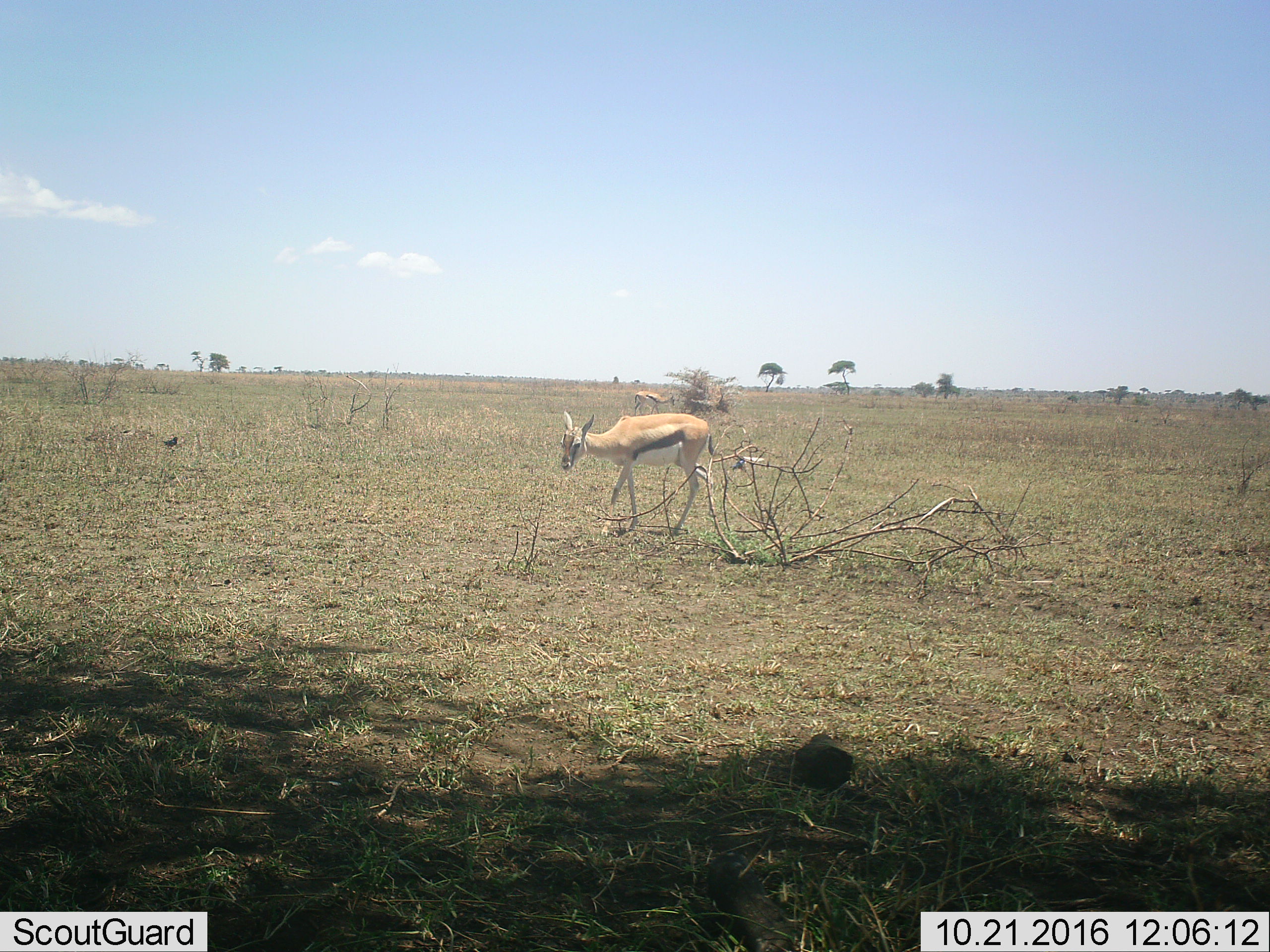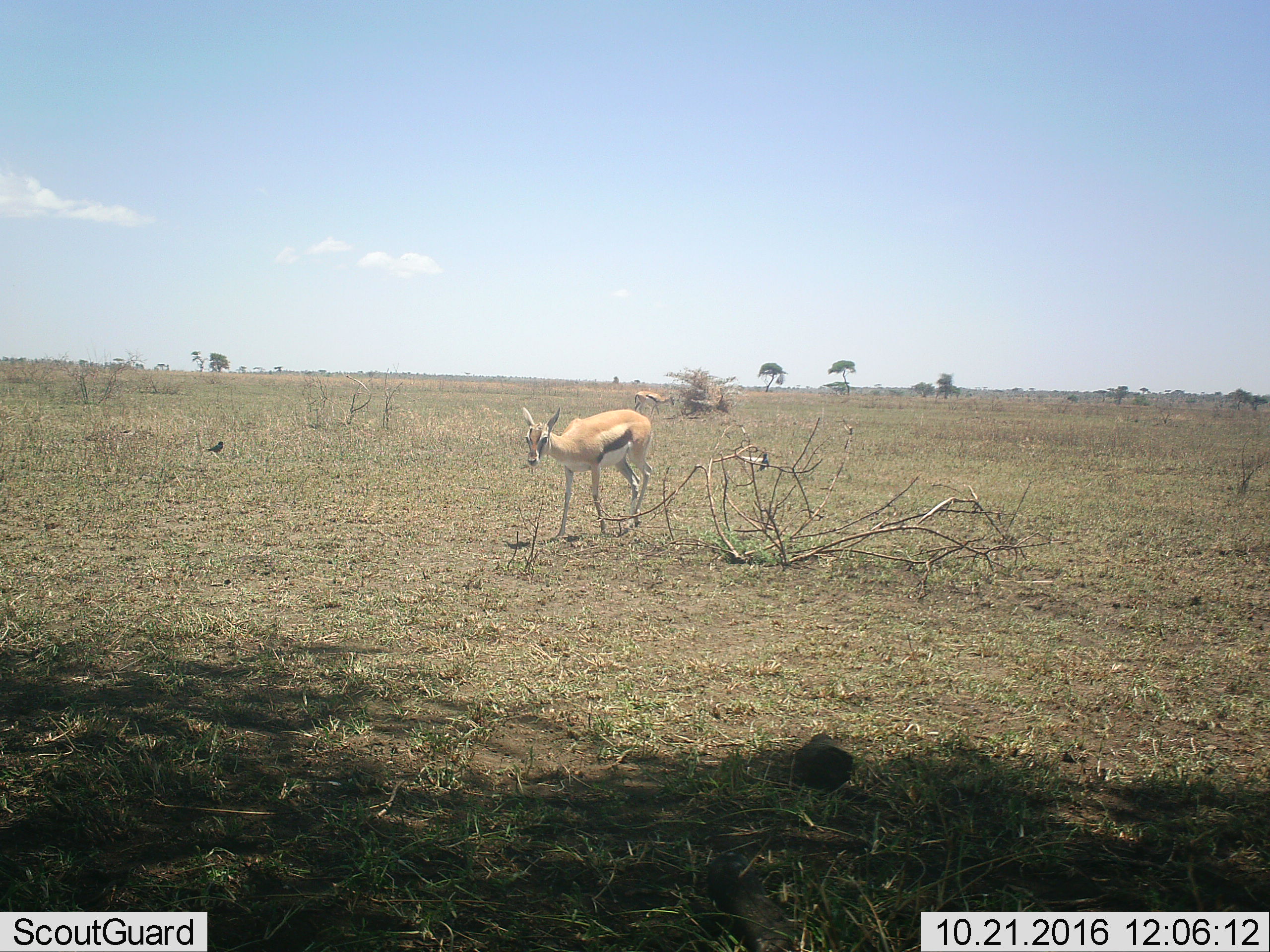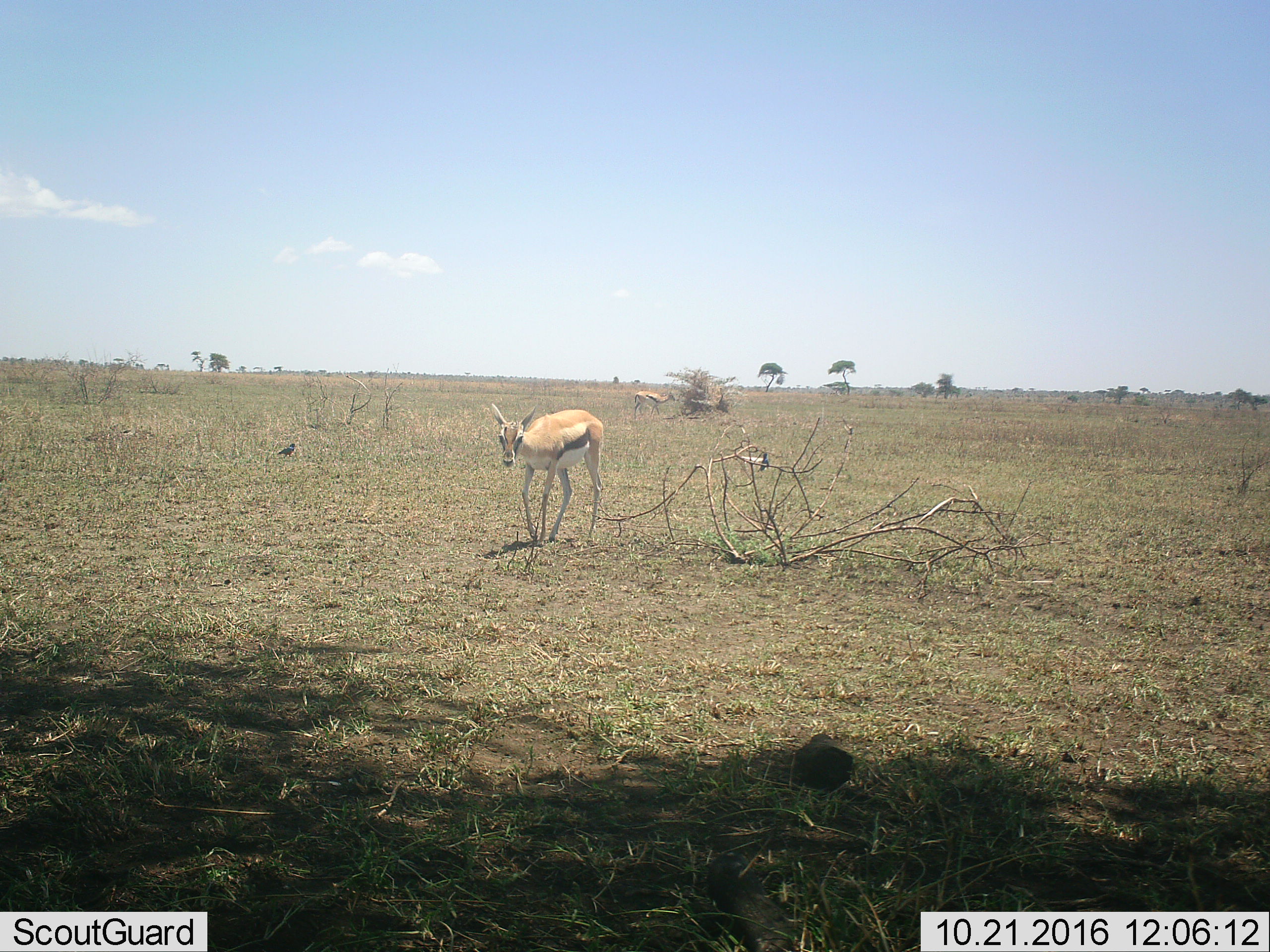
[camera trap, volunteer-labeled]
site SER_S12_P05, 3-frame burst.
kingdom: Animalia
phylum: Chordata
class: Mammalia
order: Artiodactyla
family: Bovidae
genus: Eudorcas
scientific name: Eudorcas thomsonii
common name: thomson's gazelle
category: gazellethomsons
Gazellethomsons (thomson's gazelle) (Eudorcas thomsonii), count 2. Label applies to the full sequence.